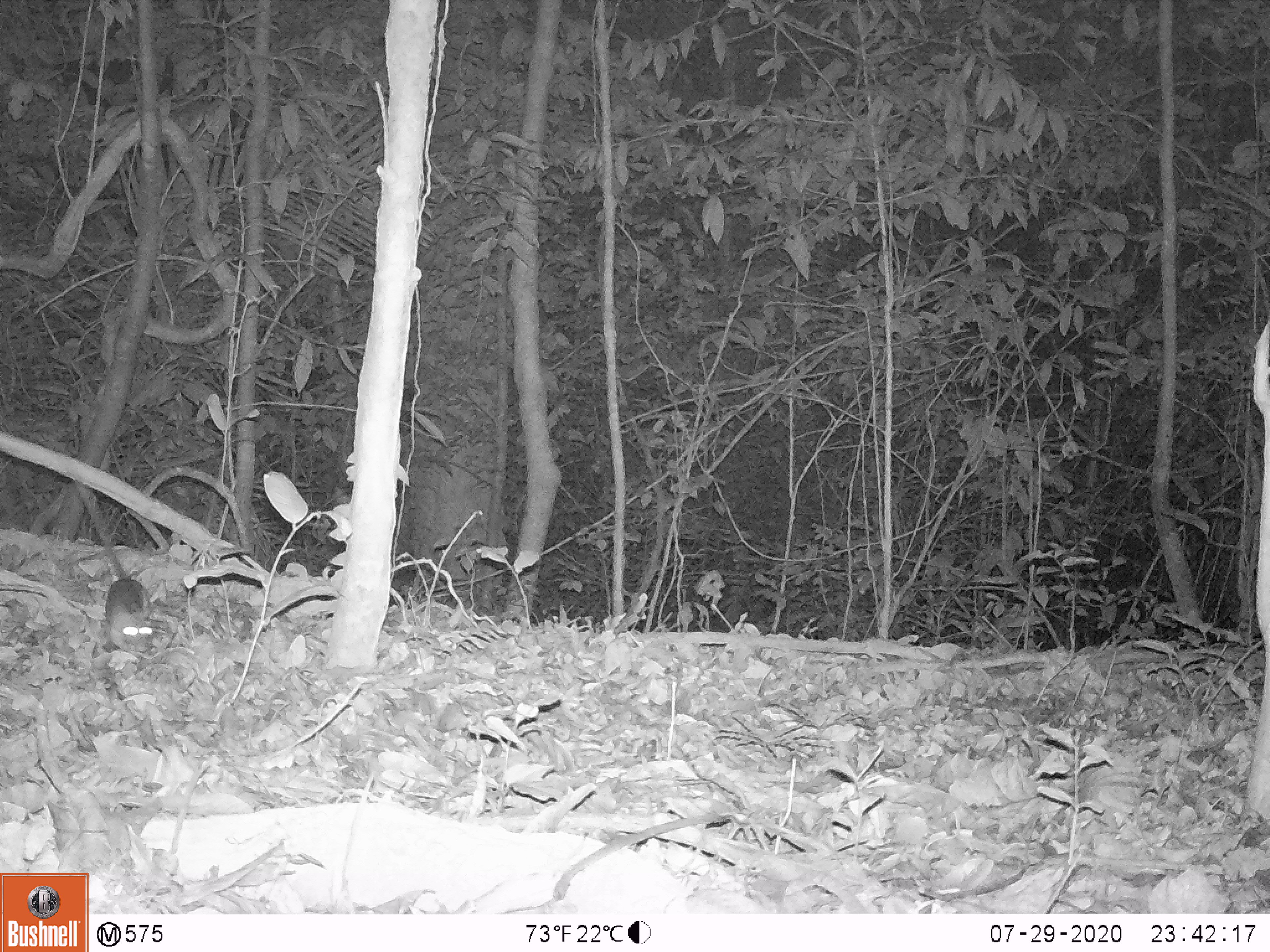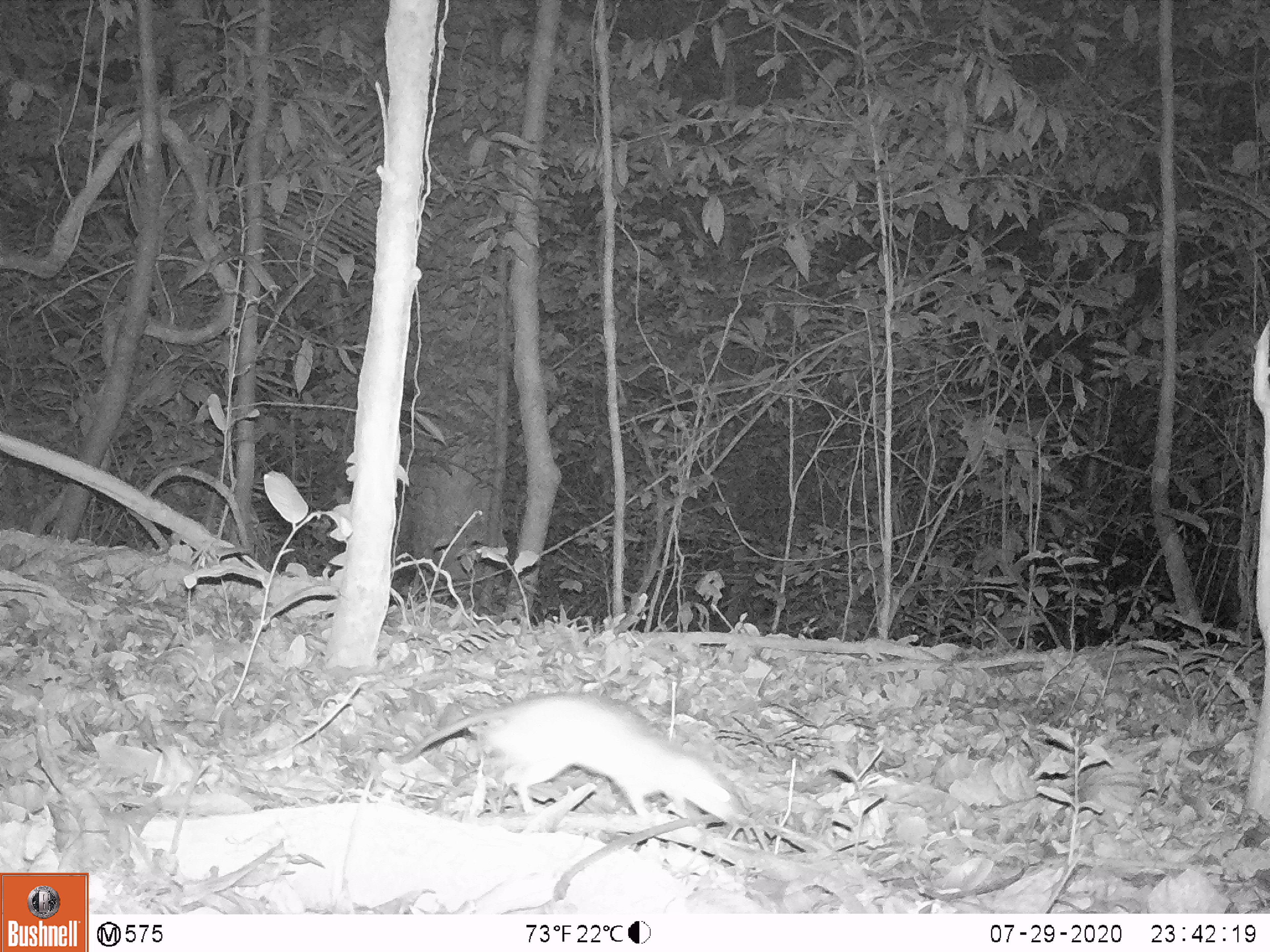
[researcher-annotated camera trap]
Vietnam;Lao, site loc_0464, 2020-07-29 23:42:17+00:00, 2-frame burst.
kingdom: Animalia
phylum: Chordata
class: Mammalia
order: Rodentia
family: Muridae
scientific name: Muridae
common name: old-world mice and rats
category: unidentified murid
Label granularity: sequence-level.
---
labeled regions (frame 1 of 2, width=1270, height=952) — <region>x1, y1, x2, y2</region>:
unidentified murid: <region>74, 480, 152, 654</region>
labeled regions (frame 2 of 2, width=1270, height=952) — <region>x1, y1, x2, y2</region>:
unidentified murid: <region>394, 692, 744, 831</region>